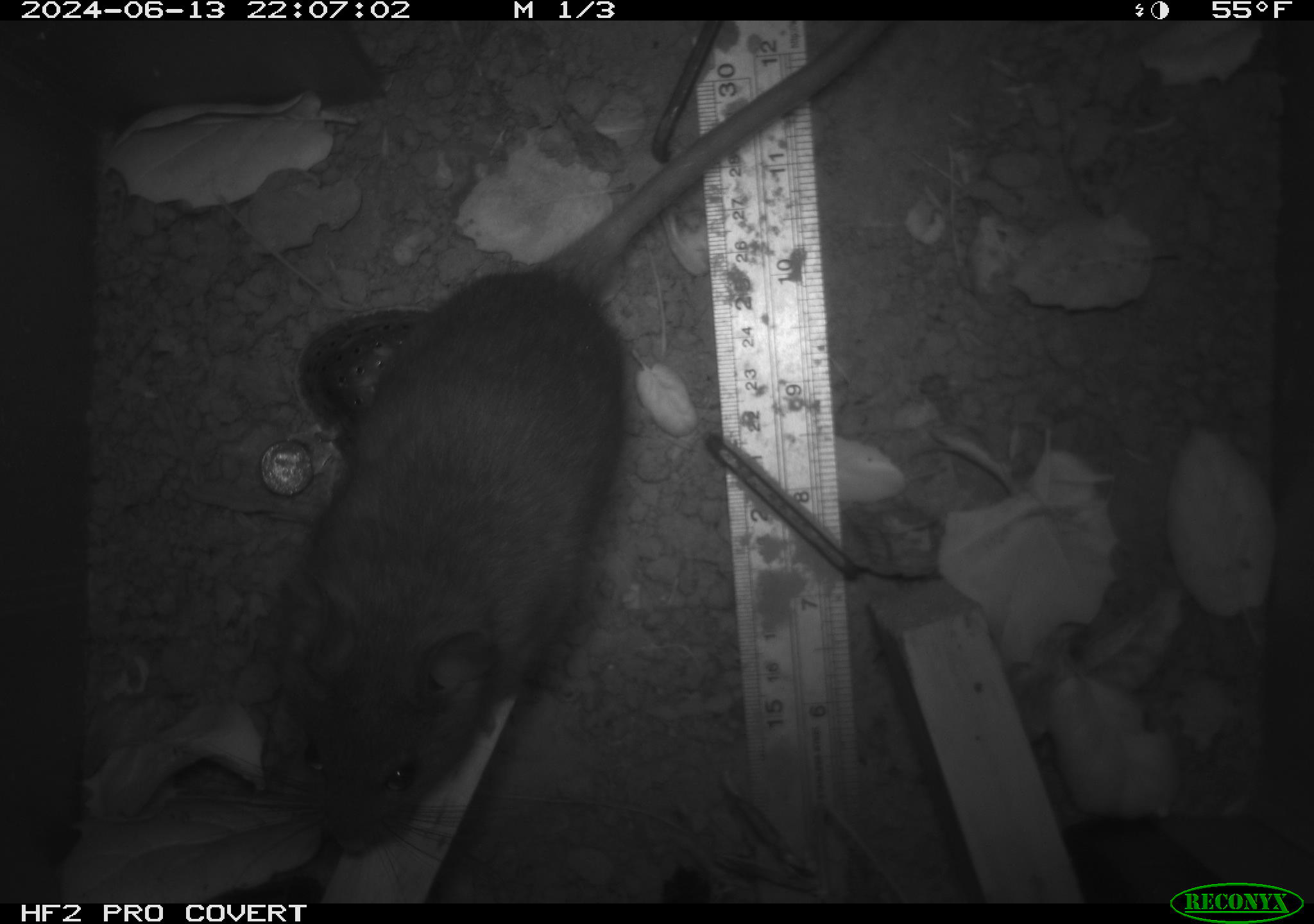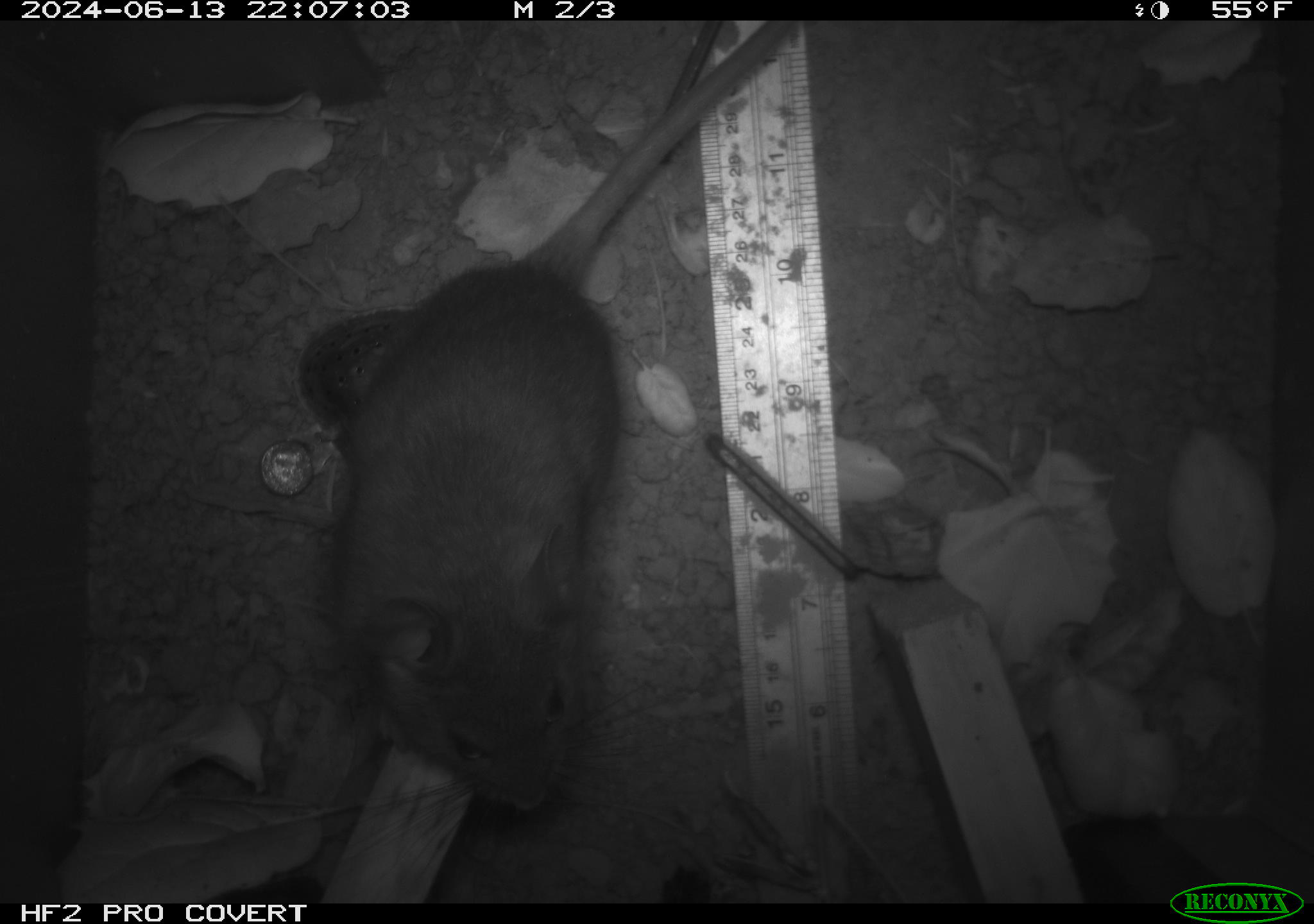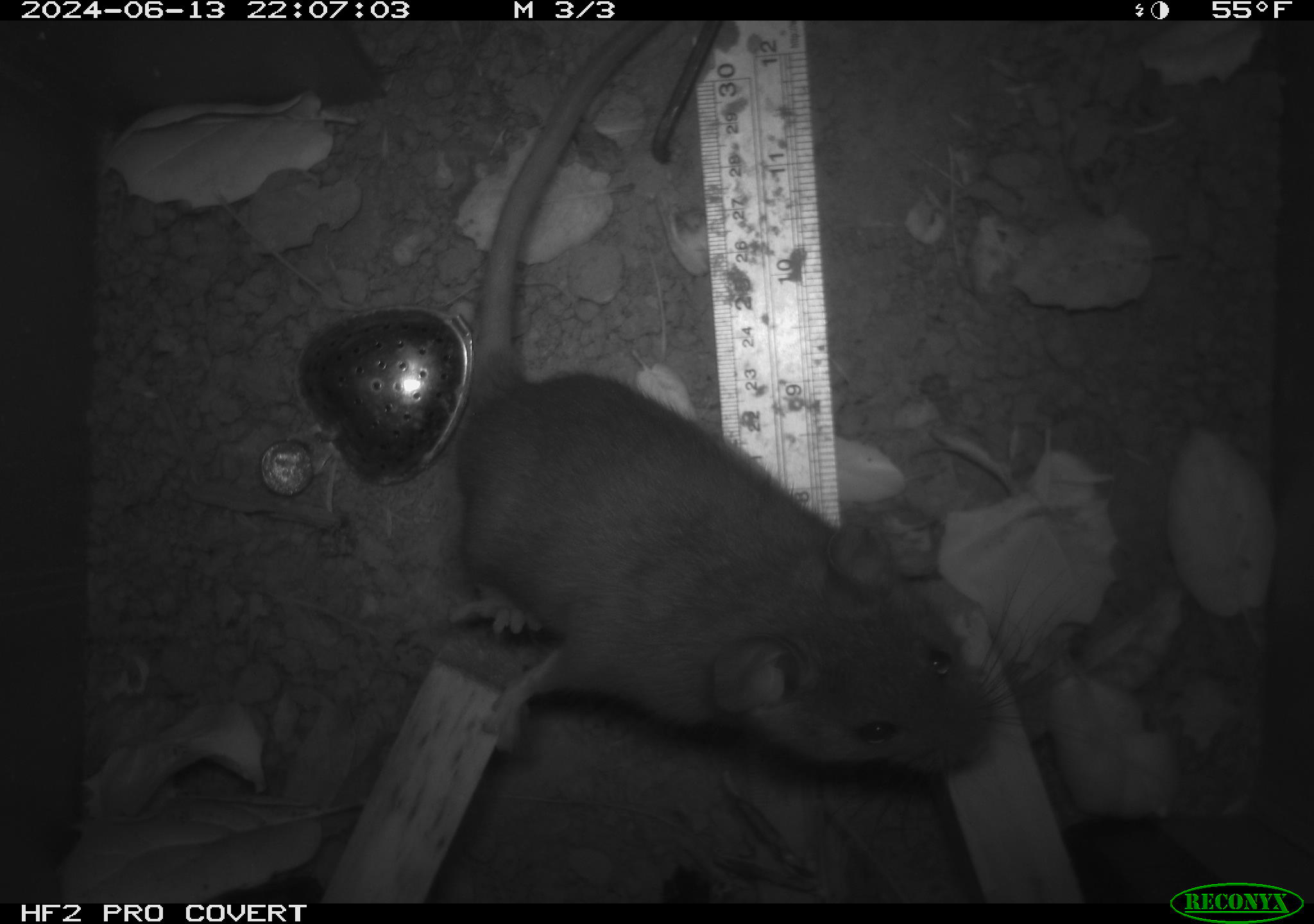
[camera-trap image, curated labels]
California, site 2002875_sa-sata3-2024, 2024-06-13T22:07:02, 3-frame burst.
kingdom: Animalia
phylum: Chordata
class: Mammalia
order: Rodentia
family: Cricetidae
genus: Neotoma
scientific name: Neotoma fuscipes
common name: dusky-footed woodrat